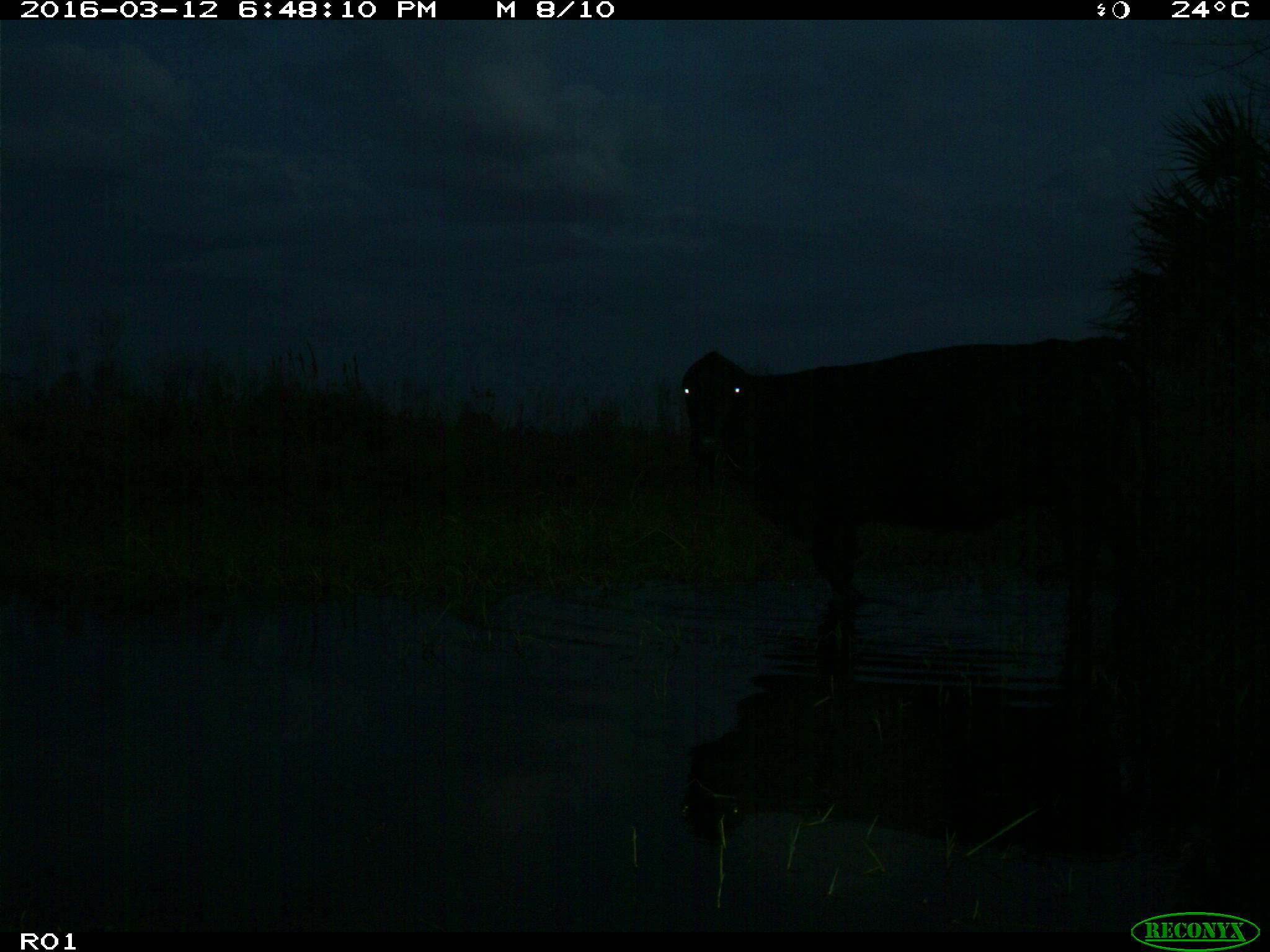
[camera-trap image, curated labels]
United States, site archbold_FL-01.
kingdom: Animalia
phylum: Chordata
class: Mammalia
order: Artiodactyla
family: Bovidae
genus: Bos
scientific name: Bos taurus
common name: domestic cow